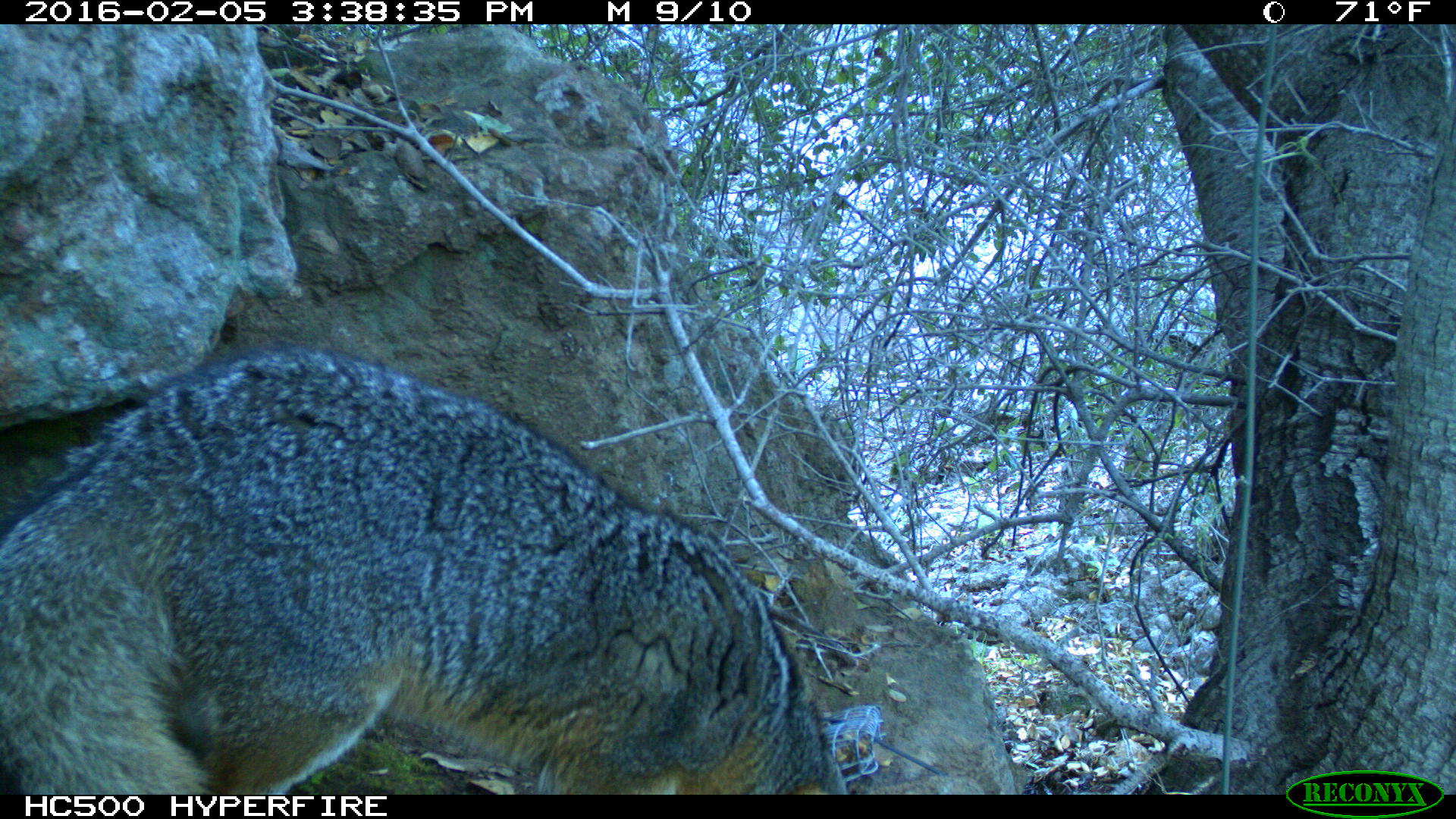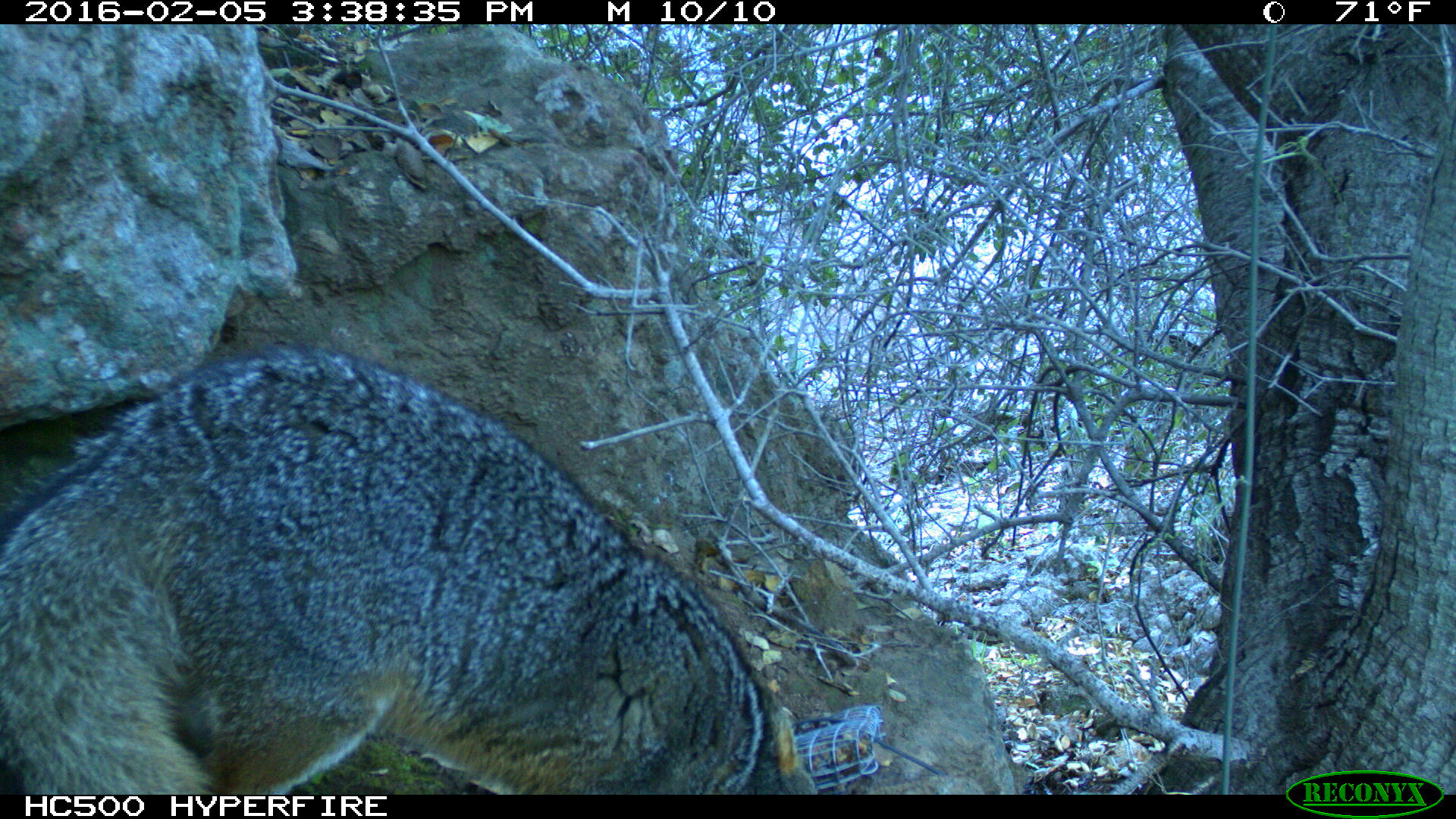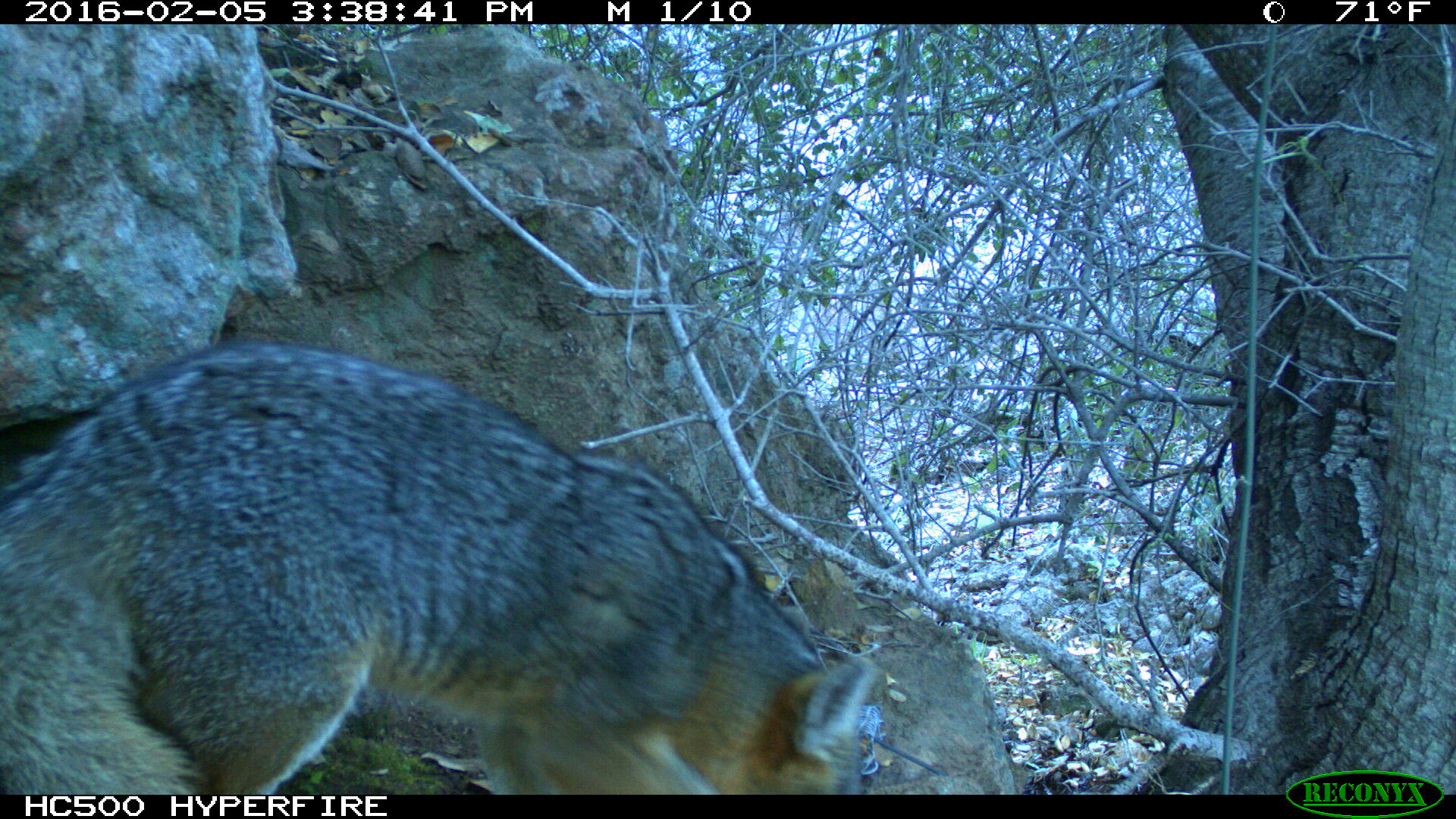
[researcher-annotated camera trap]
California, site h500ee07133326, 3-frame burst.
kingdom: Animalia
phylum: Chordata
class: Mammalia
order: Carnivora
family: Canidae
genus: Urocyon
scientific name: Urocyon littoralis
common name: island fox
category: fox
Fox (island fox) (Urocyon littoralis).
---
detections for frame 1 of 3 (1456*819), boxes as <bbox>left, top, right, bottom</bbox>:
fox: <bbox>0, 349, 854, 794</bbox>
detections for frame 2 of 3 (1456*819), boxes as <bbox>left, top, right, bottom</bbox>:
fox: <bbox>0, 344, 817, 796</bbox>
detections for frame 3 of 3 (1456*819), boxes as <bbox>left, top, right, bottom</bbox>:
fox: <bbox>1, 341, 879, 795</bbox>